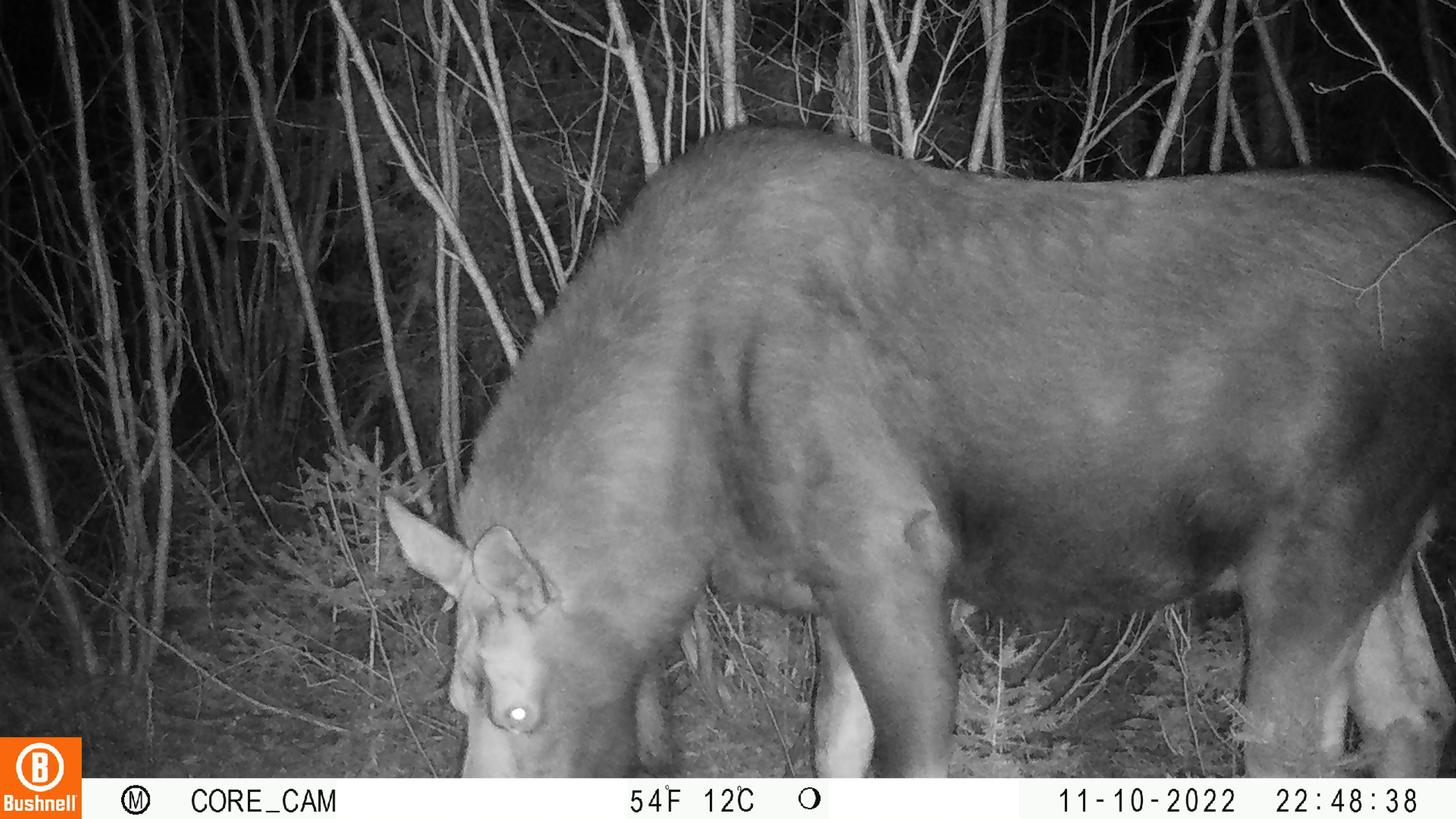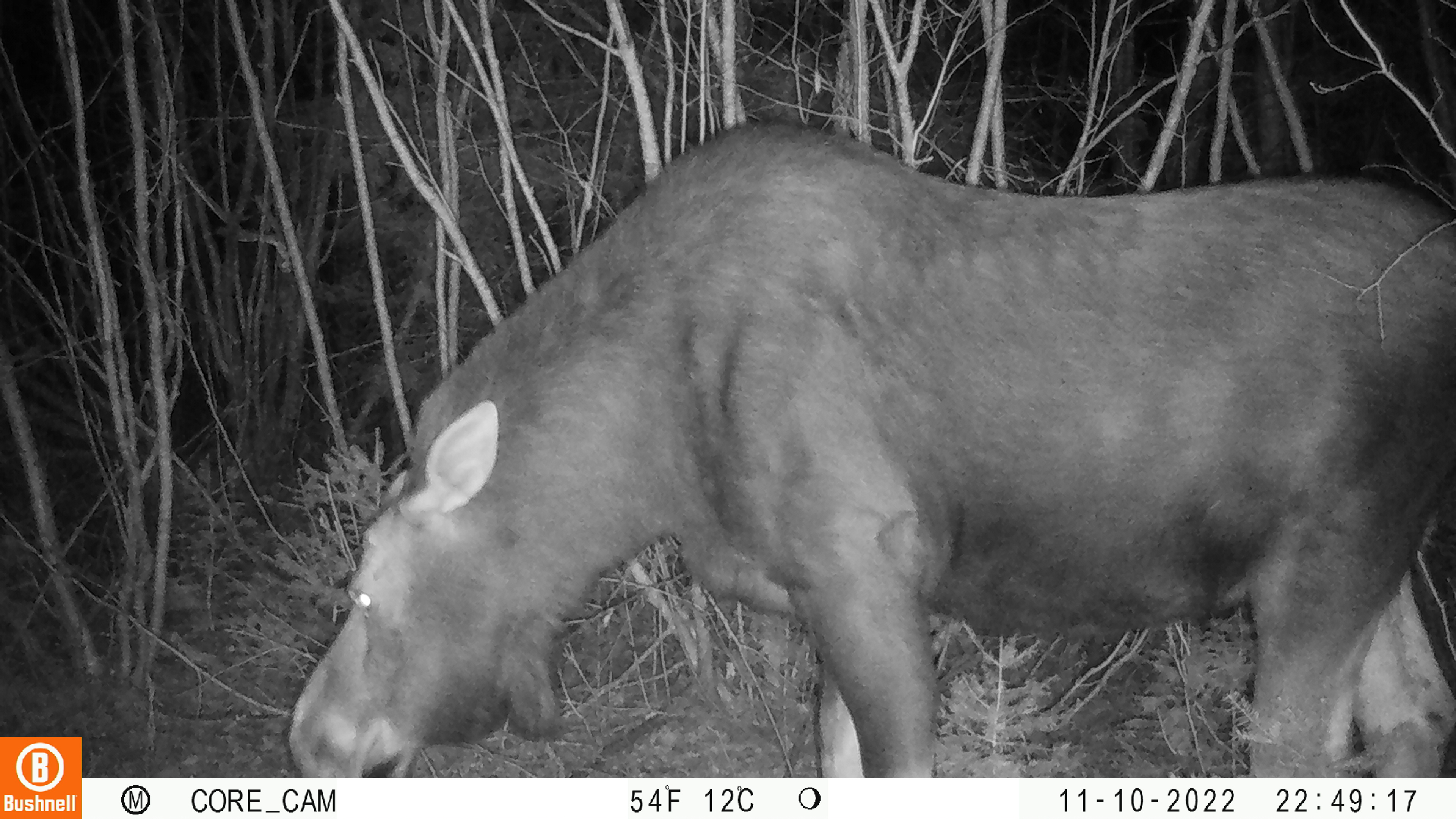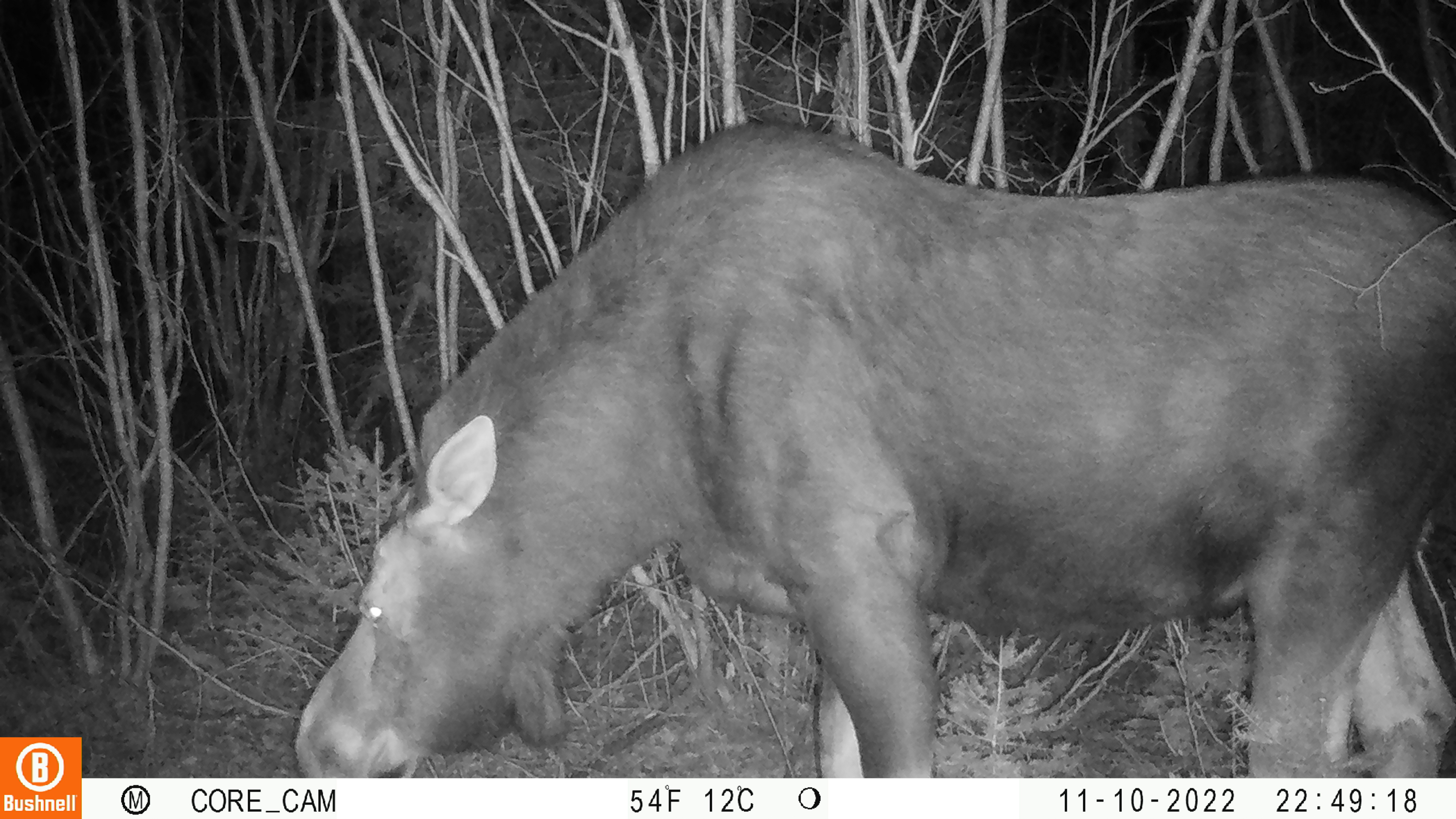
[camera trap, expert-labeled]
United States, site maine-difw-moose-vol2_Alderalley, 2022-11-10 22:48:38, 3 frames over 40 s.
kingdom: Animalia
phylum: Chordata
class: Mammalia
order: Artiodactyla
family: Cervidae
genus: Alces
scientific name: Alces alces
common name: moose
Moose (Alces alces).